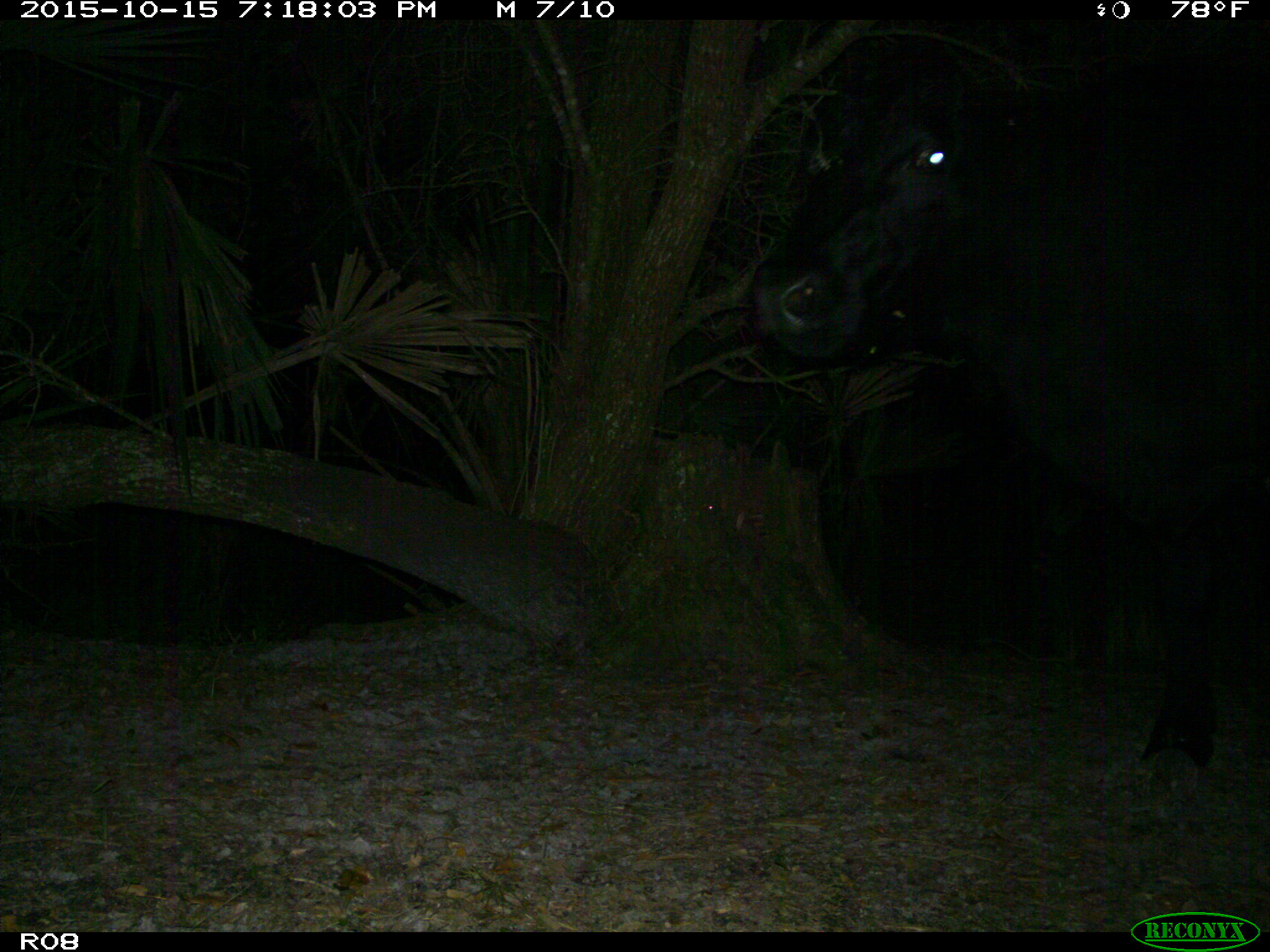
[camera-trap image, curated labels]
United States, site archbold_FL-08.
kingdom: Animalia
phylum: Chordata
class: Mammalia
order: Artiodactyla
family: Bovidae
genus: Bos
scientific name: Bos taurus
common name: domestic cow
Bos taurus (domestic cow).